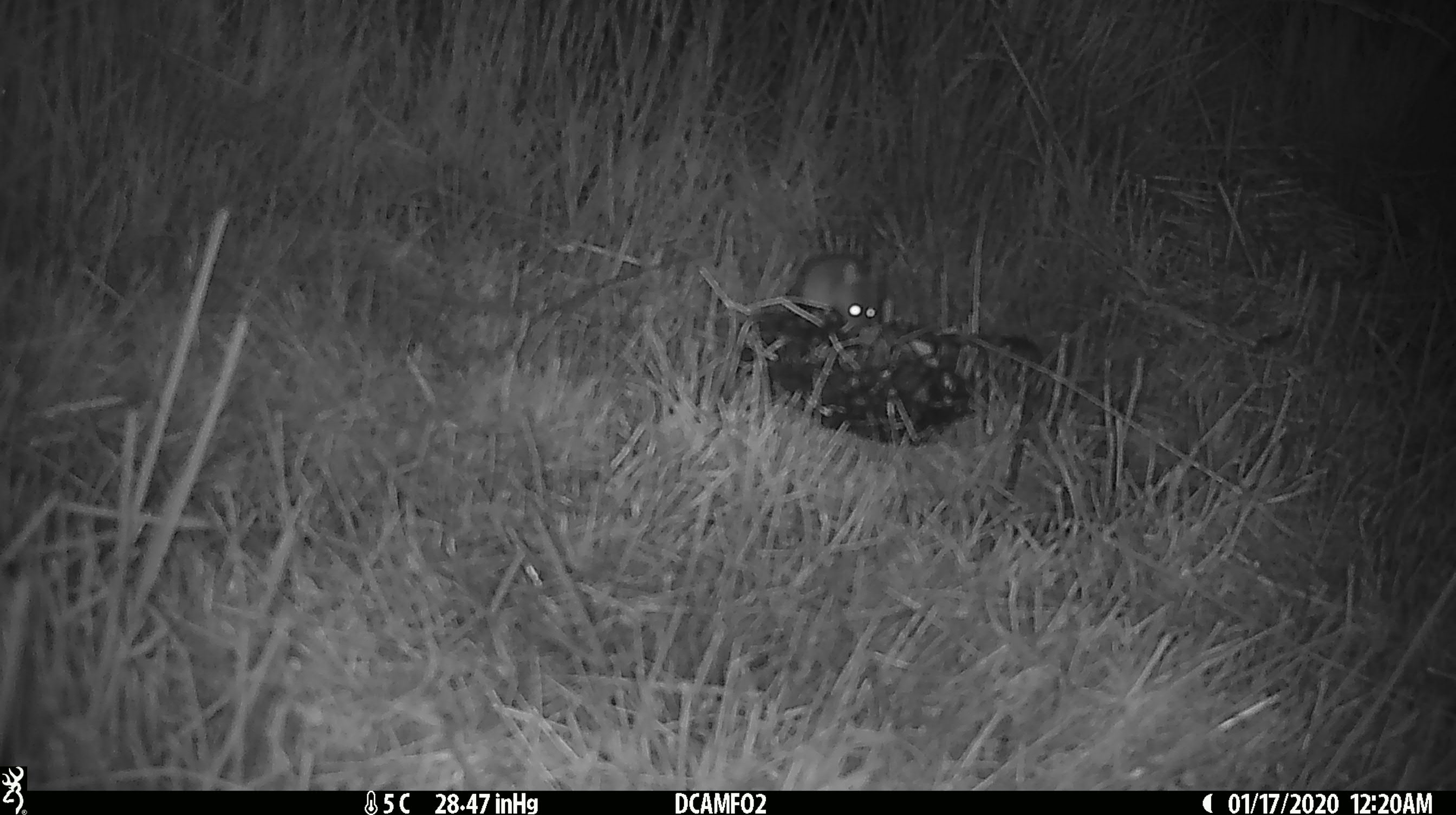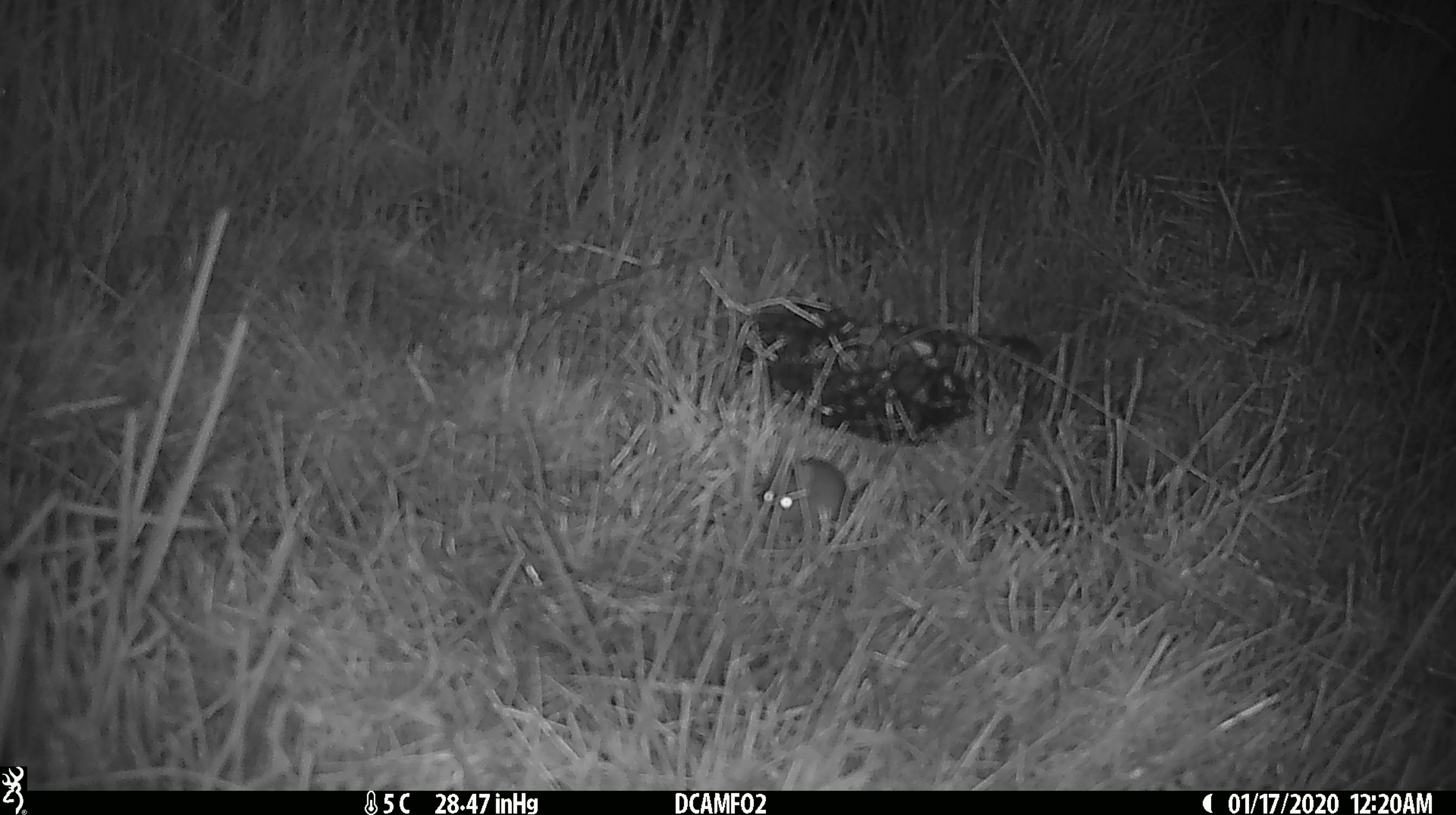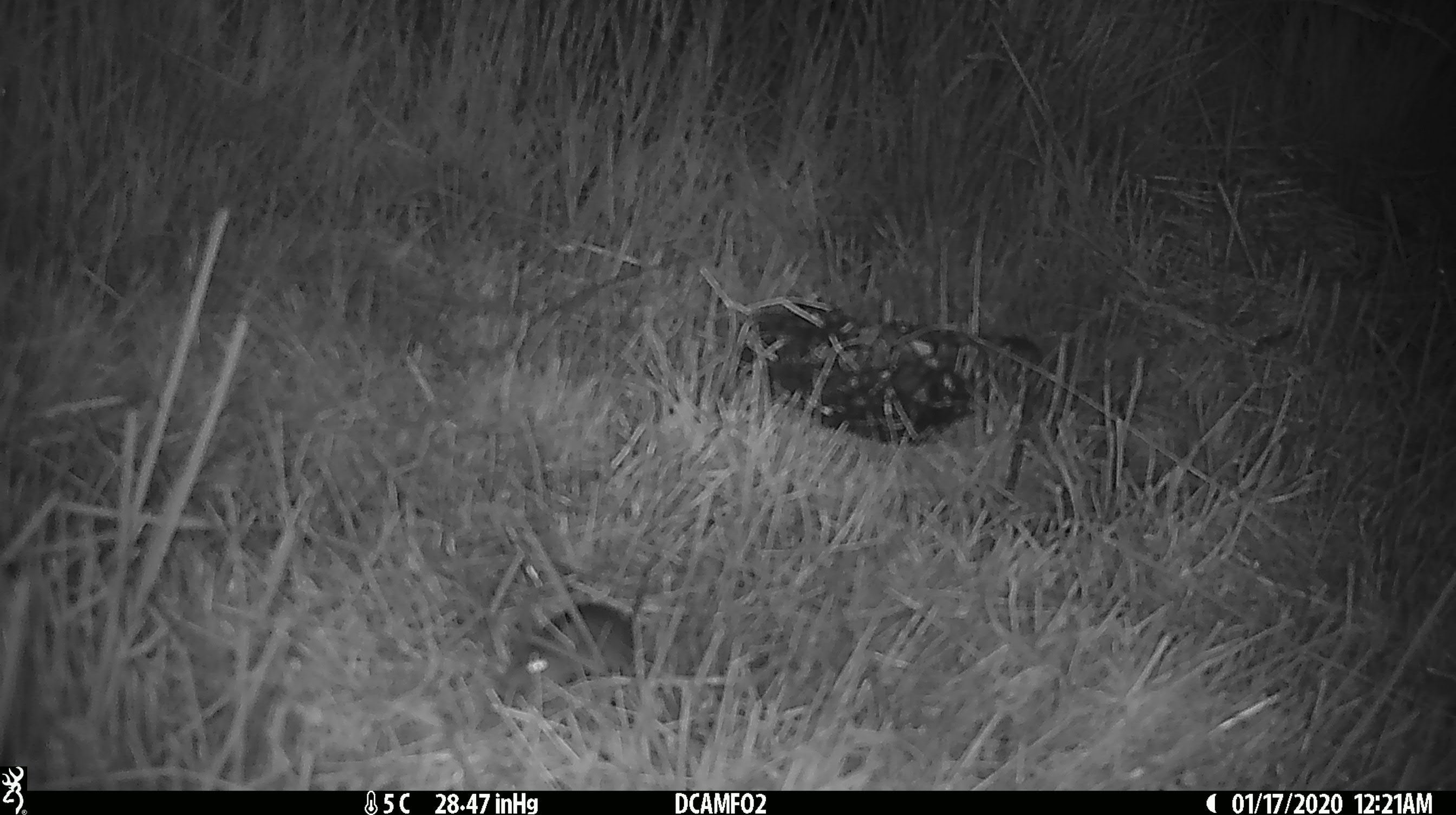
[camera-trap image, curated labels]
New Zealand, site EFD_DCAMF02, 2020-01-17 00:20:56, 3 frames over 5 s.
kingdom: Animalia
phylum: Chordata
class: Mammalia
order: Rodentia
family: Muridae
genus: Mus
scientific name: Mus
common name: mouse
Mouse (Mus).